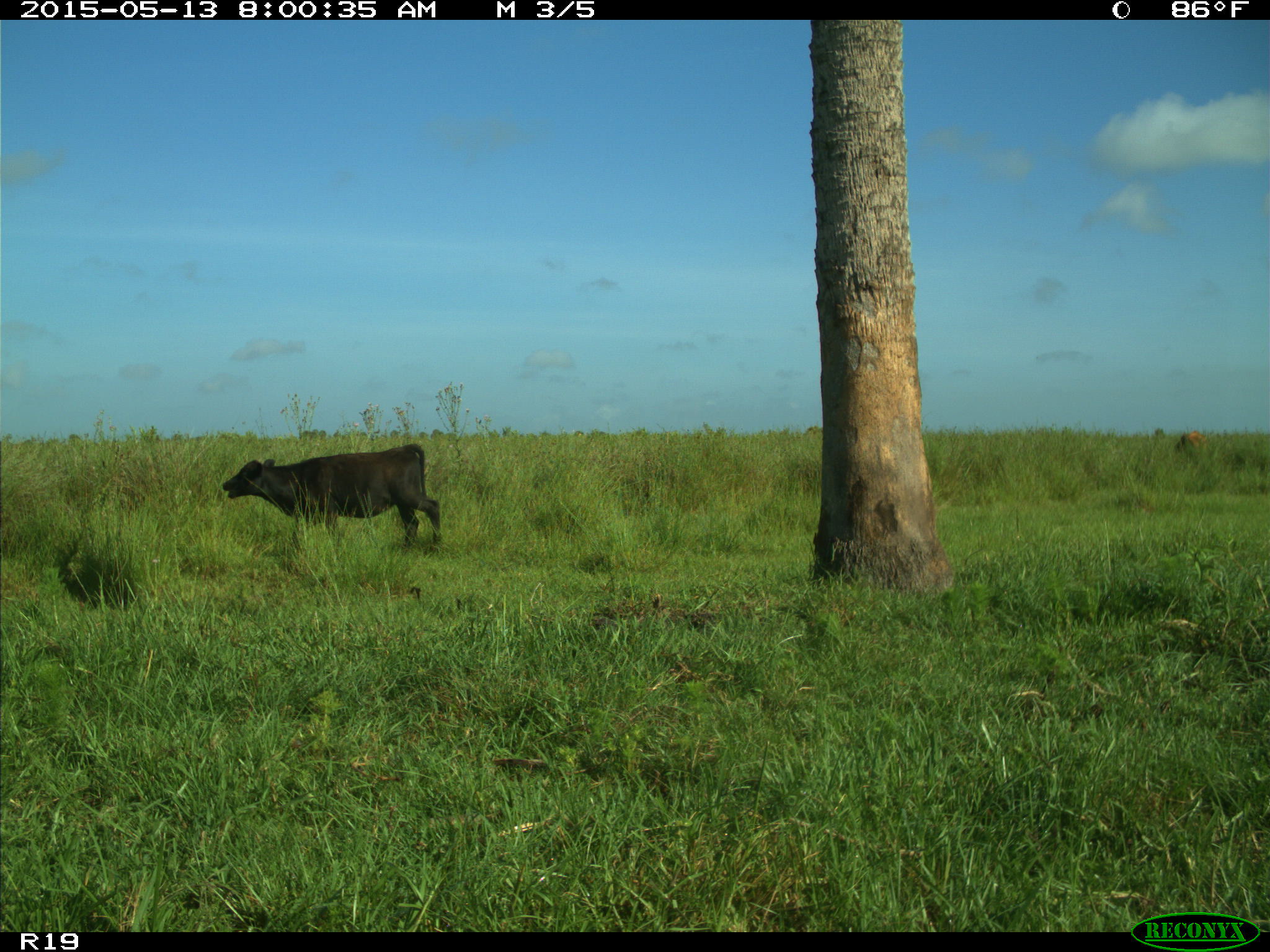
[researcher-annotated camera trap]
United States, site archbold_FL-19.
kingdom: Animalia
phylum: Chordata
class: Mammalia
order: Artiodactyla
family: Bovidae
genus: Bos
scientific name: Bos taurus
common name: domestic cow